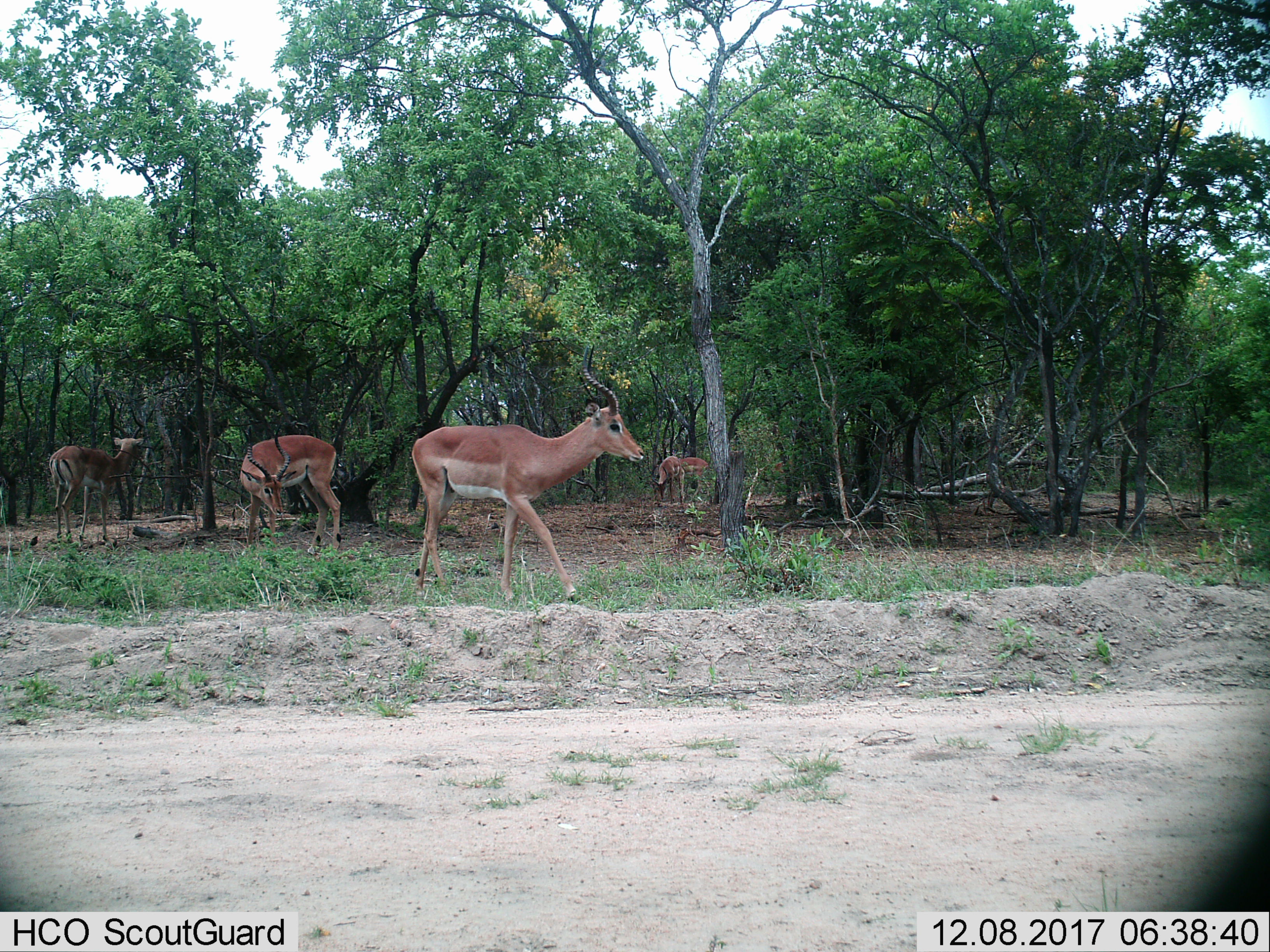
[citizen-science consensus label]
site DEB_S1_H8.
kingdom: Animalia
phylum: Chordata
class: Mammalia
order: Artiodactyla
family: Bovidae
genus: Aepyceros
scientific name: Aepyceros melampus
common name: impala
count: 4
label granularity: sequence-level